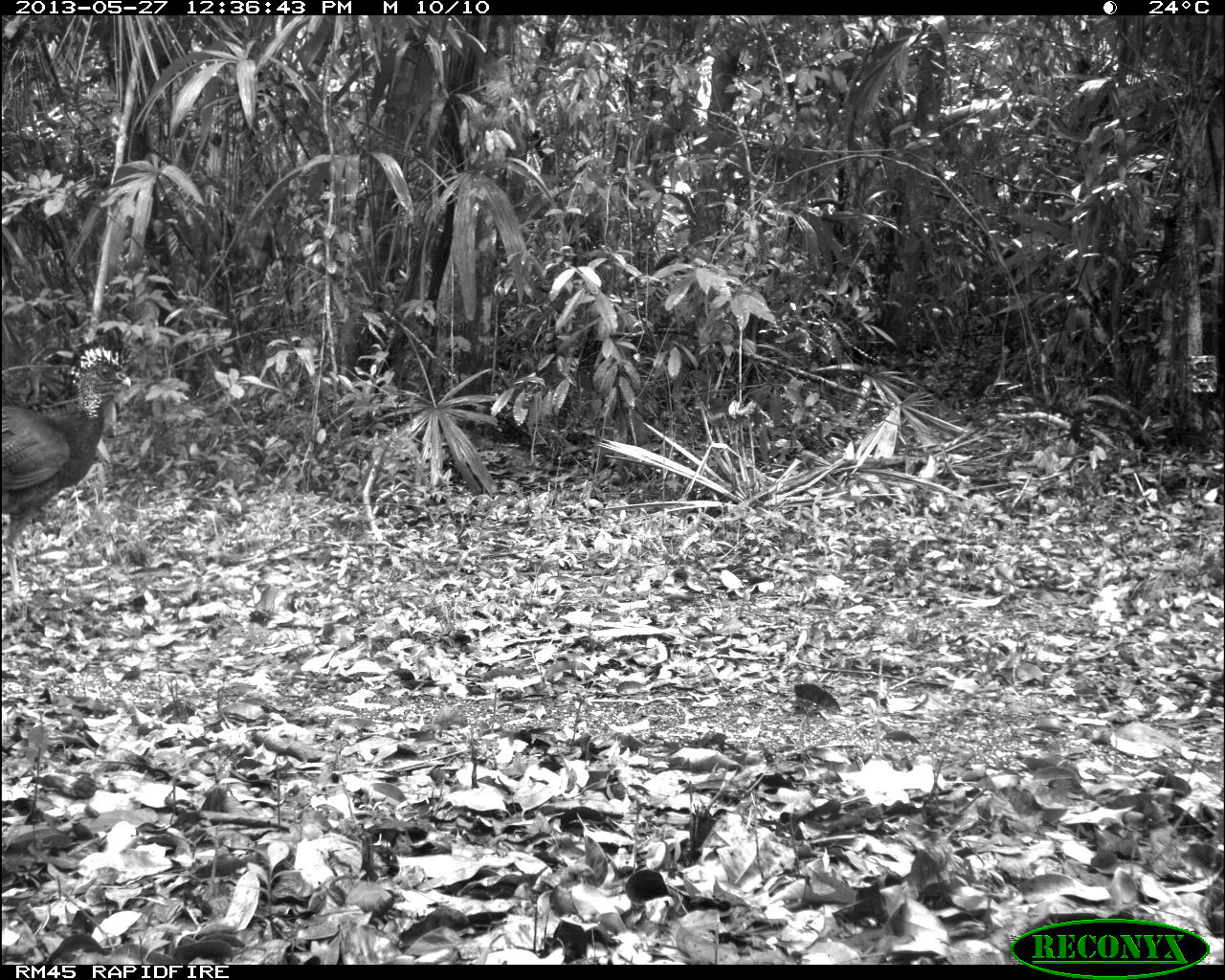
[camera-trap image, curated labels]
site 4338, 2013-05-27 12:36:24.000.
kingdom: Animalia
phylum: Chordata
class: Aves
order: Galliformes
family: Cracidae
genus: Crax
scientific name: Crax rubra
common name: great curassow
Crax rubra (great curassow), count 2.